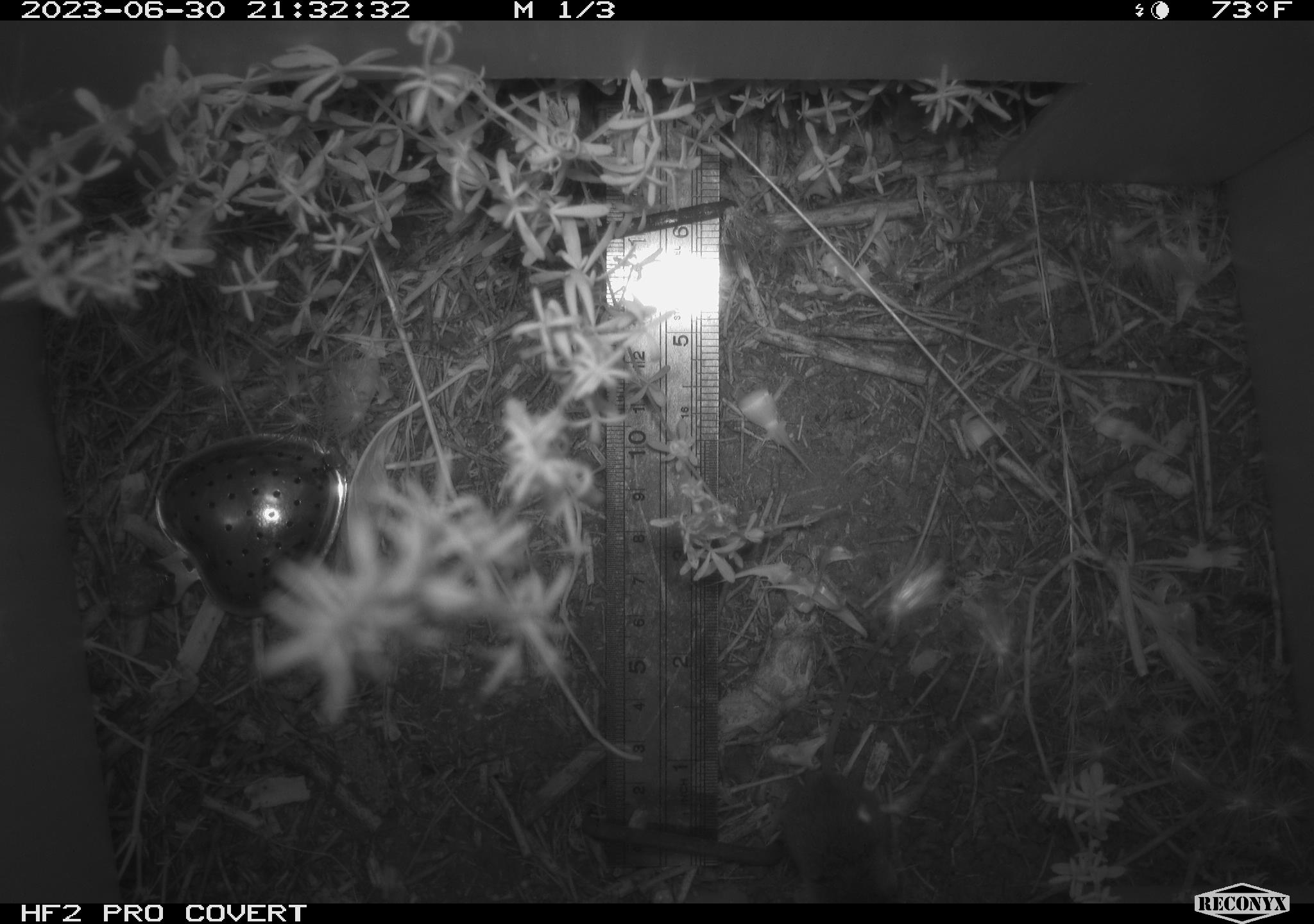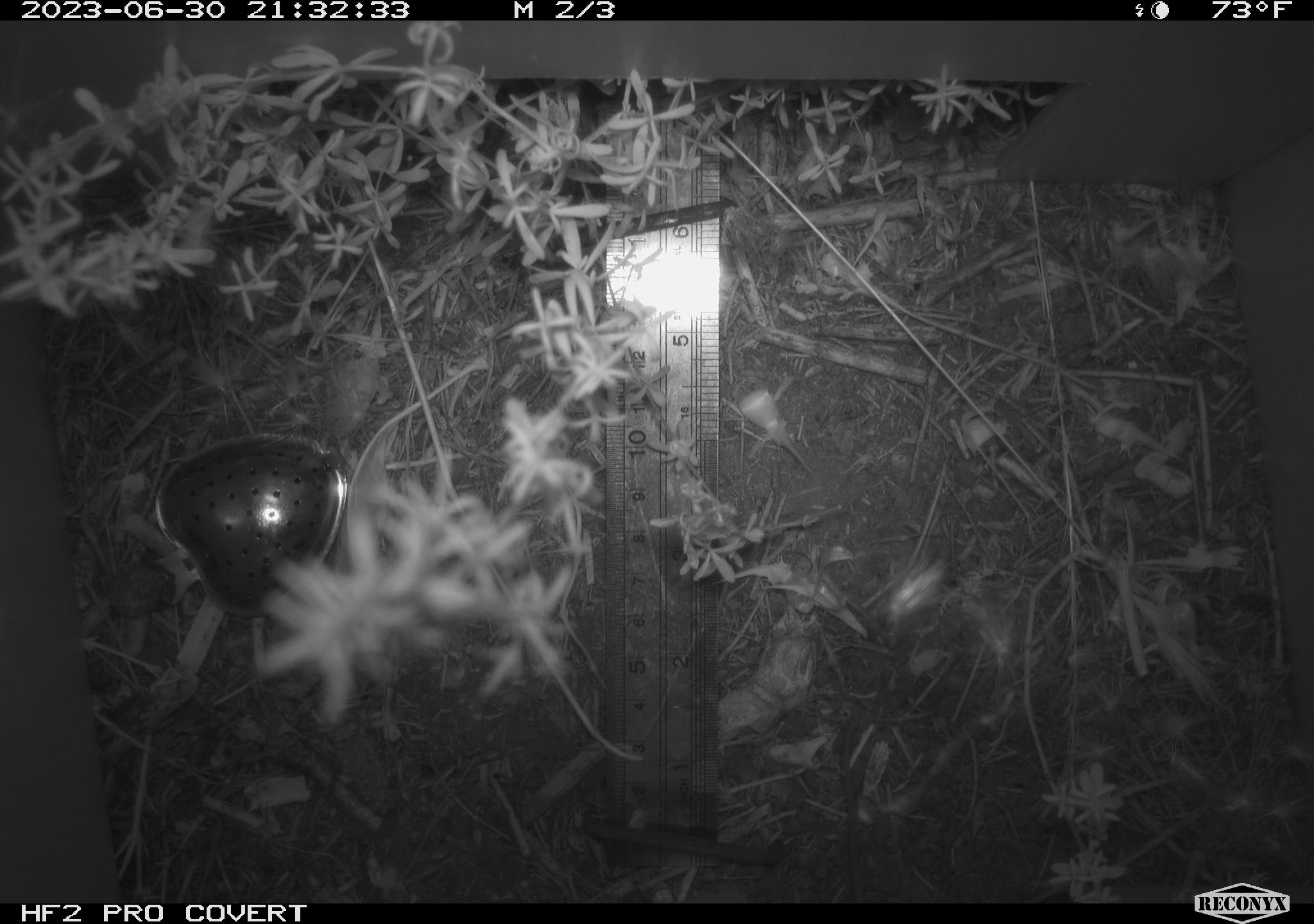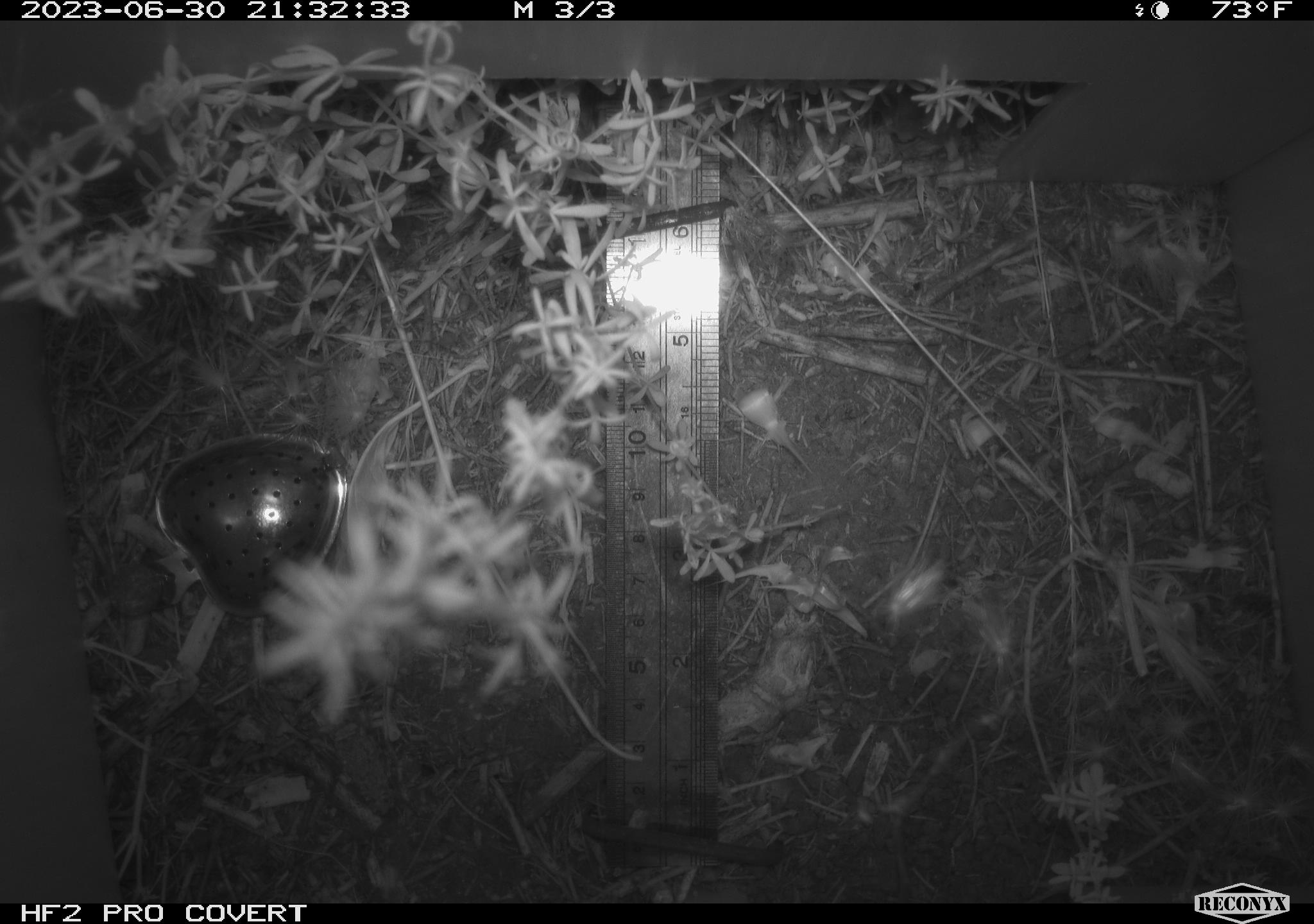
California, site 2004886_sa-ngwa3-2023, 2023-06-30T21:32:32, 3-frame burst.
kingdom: Animalia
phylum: Chordata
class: Mammalia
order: Rodentia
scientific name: Rodentia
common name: mouse species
Mouse species (Rodentia).